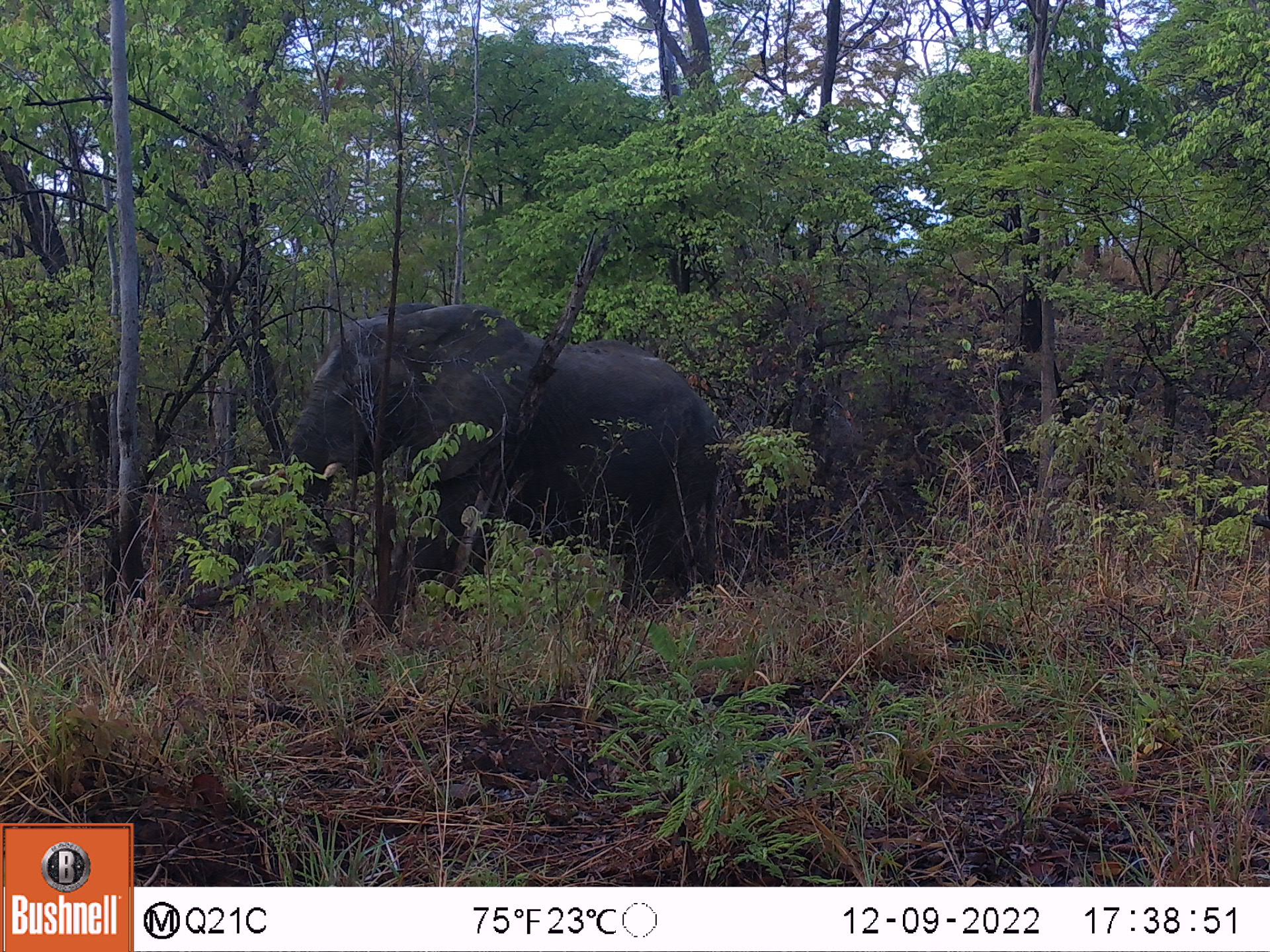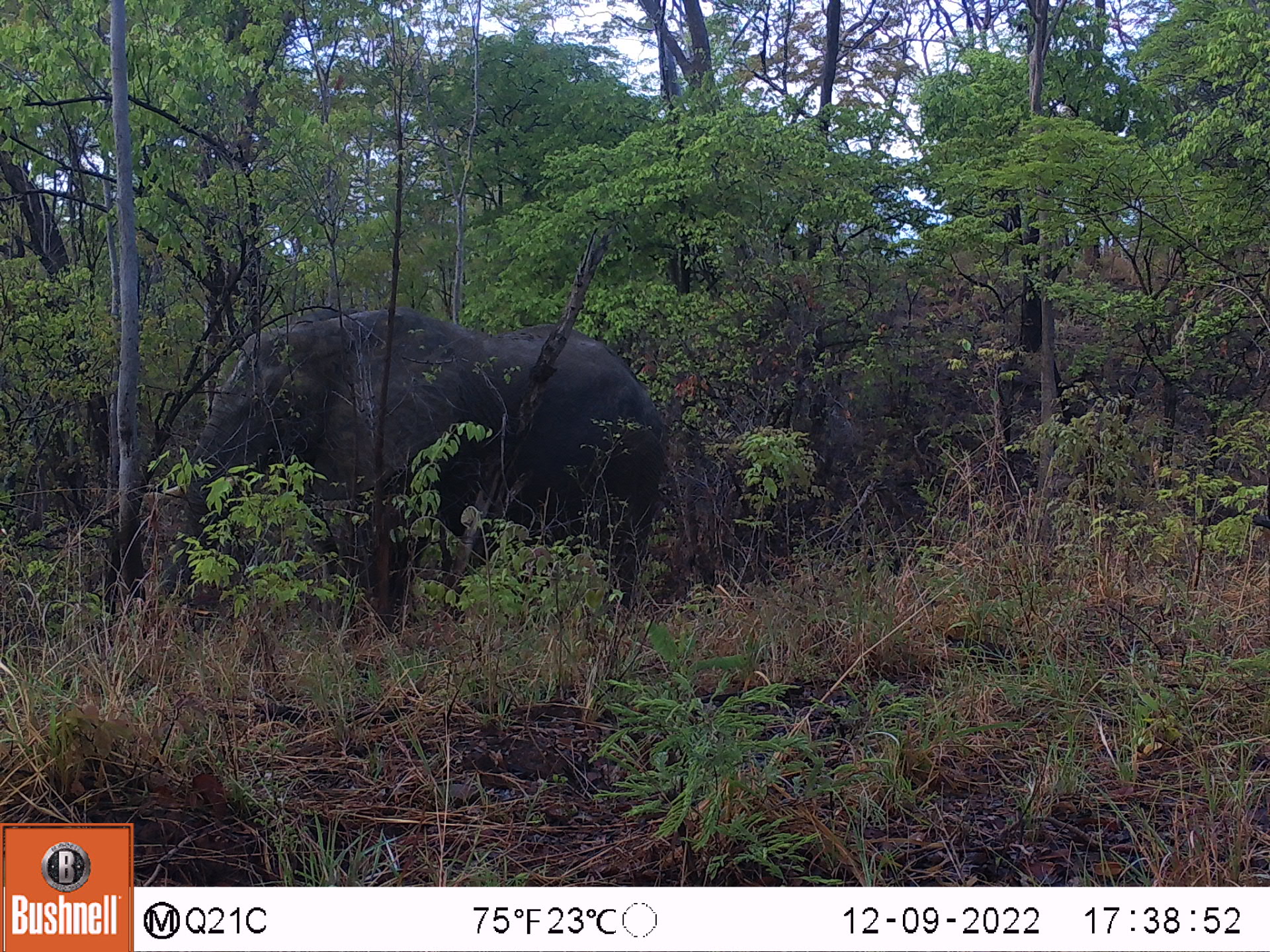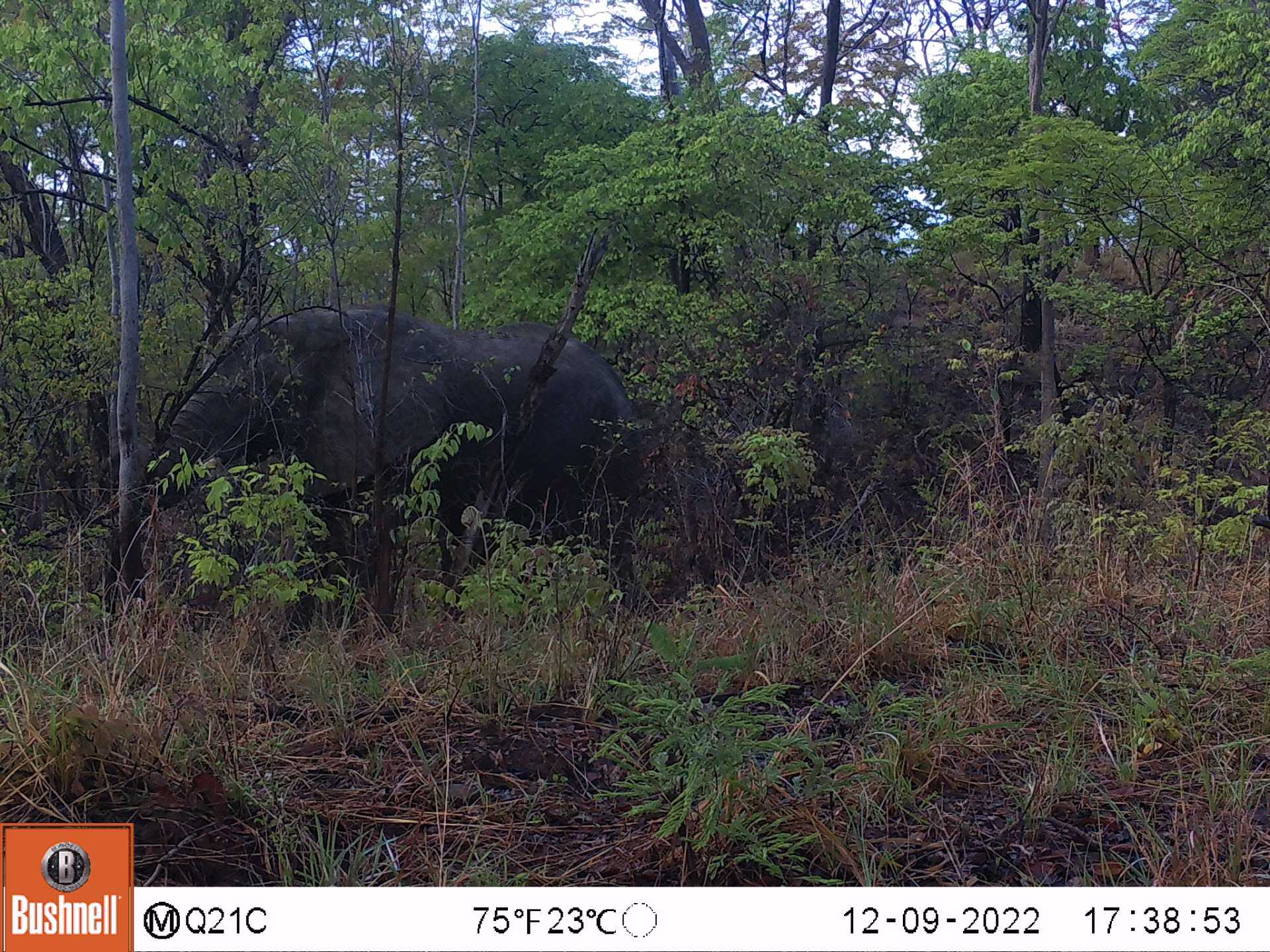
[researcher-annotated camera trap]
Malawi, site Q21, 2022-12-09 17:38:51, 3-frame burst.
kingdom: Animalia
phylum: Chordata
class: Mammalia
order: Proboscidea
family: Elephantidae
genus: Loxodonta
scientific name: Loxodonta africana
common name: african savanna elephant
African savanna elephant (Loxodonta africana), count 1.